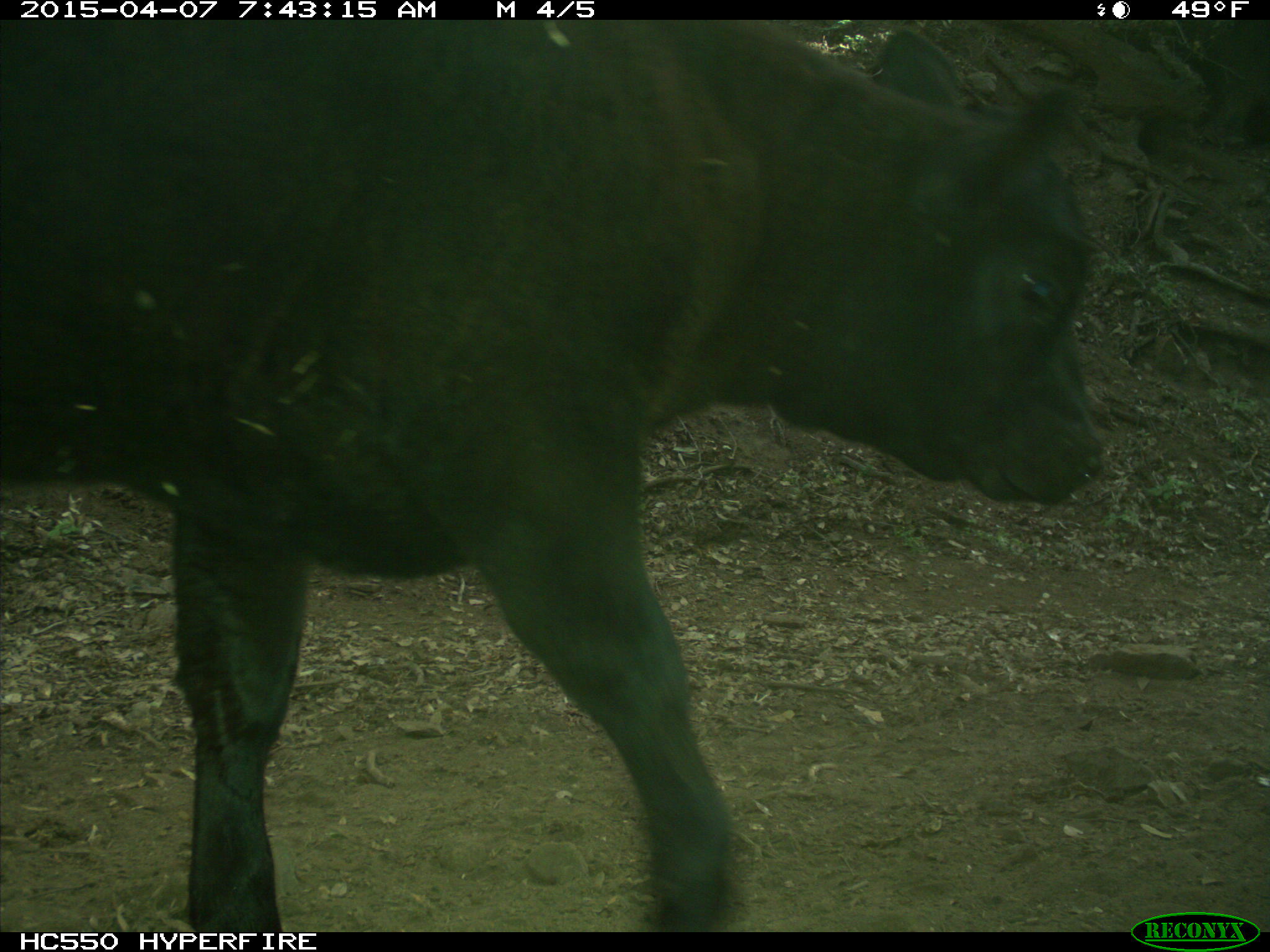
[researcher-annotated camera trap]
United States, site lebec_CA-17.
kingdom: Animalia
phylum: Chordata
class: Mammalia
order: Artiodactyla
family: Bovidae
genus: Bos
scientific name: Bos taurus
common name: domestic cow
Bos taurus (domestic cow).